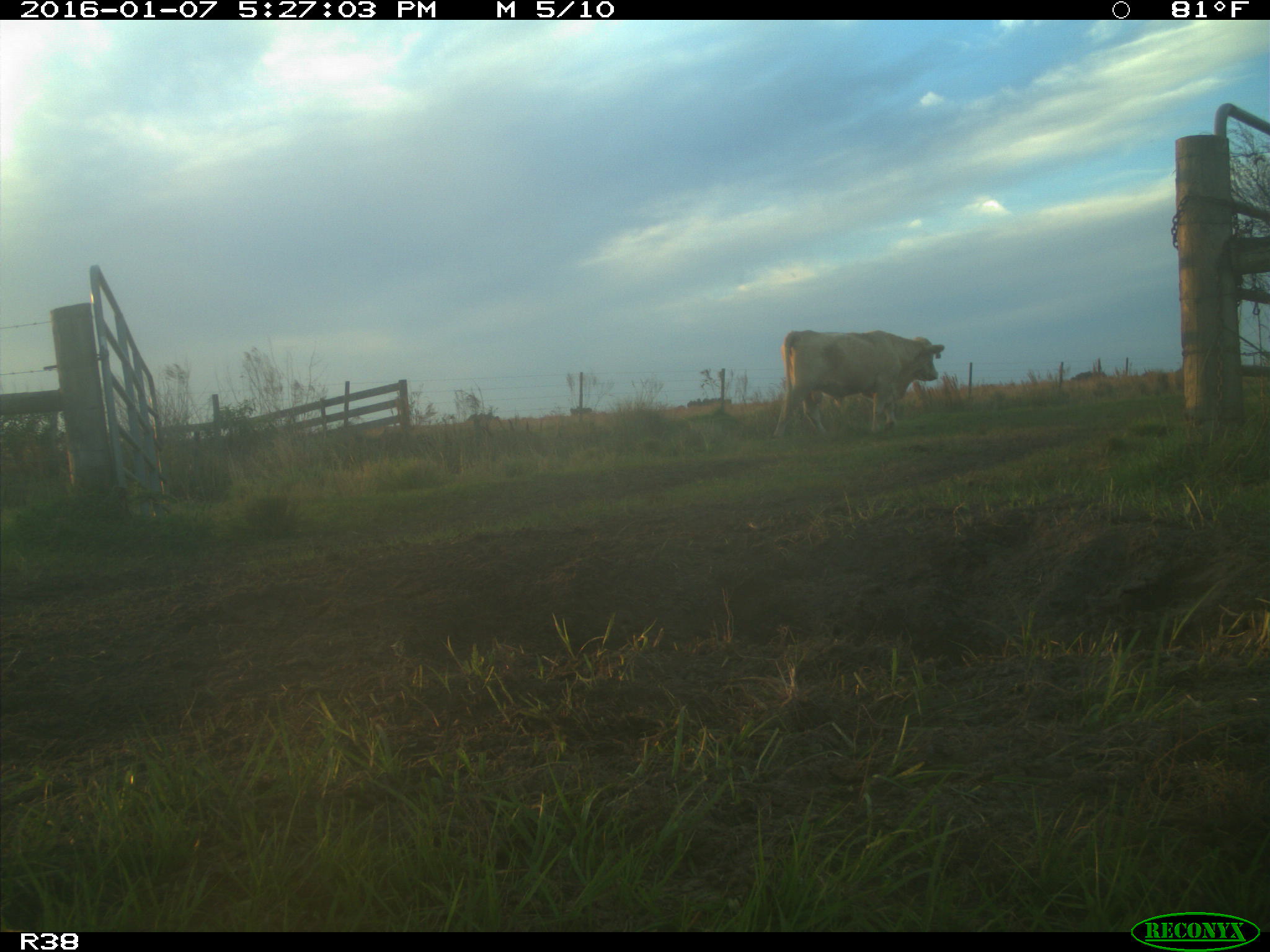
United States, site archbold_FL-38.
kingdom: Animalia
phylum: Chordata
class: Mammalia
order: Artiodactyla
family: Bovidae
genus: Bos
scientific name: Bos taurus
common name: domestic cow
Bos taurus (domestic cow).